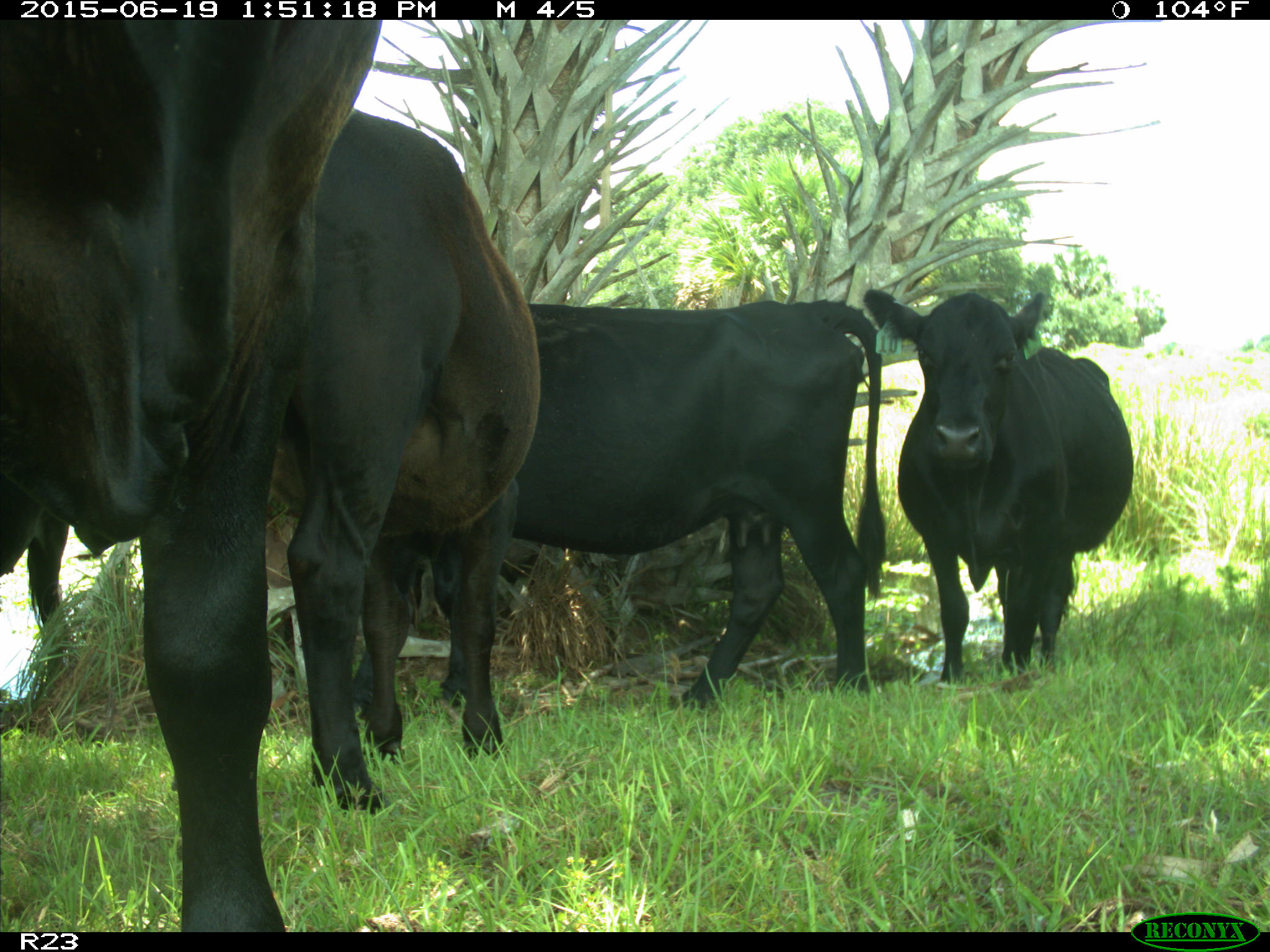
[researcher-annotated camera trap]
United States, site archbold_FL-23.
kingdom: Animalia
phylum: Chordata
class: Mammalia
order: Artiodactyla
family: Suidae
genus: Sus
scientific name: Sus scrofa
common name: wild boar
Sus scrofa (wild boar).